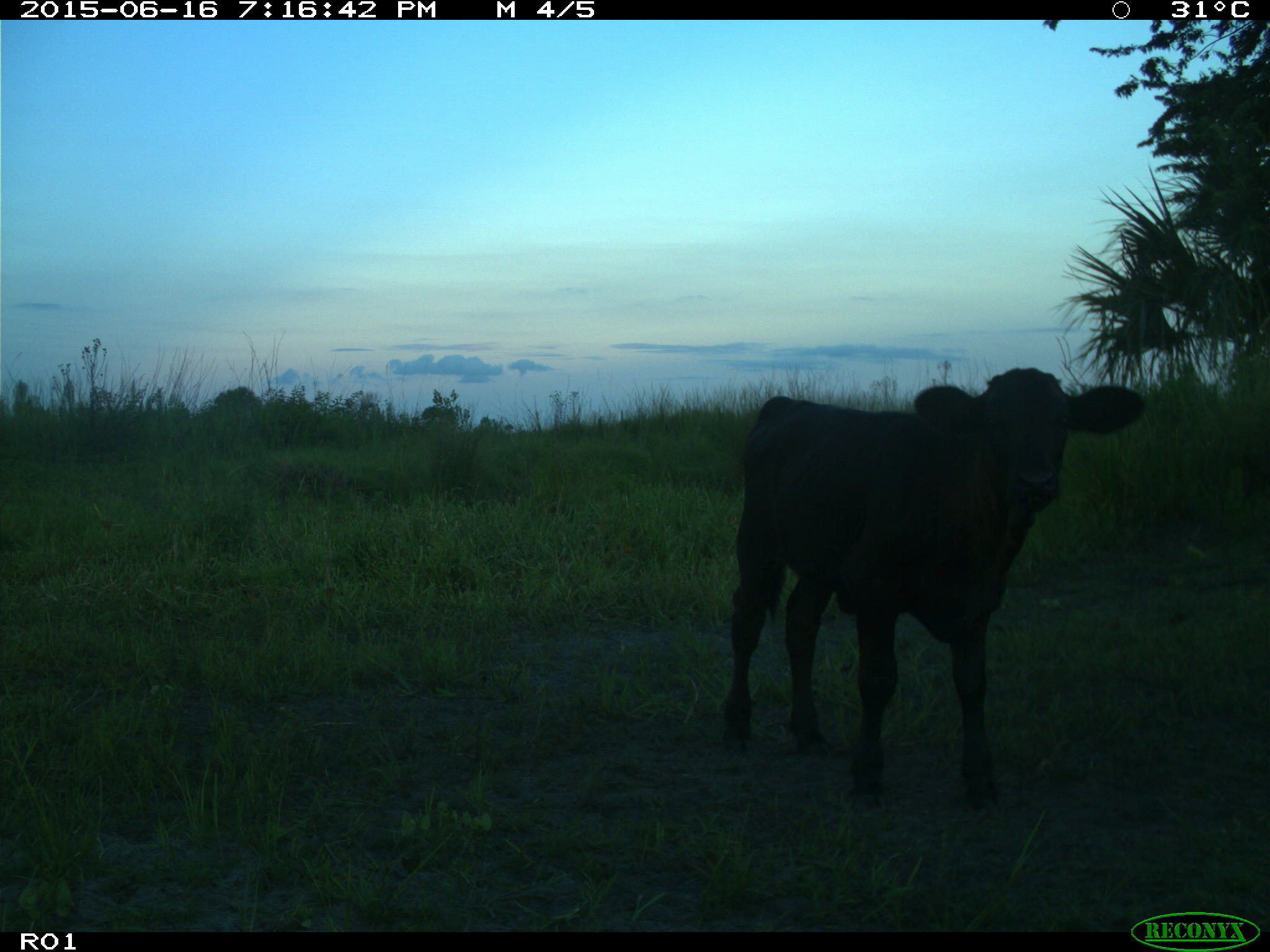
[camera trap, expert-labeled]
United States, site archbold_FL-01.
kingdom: Animalia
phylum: Chordata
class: Mammalia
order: Artiodactyla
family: Bovidae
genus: Bos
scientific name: Bos taurus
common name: domestic cow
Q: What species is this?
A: Bos taurus (domestic cow).